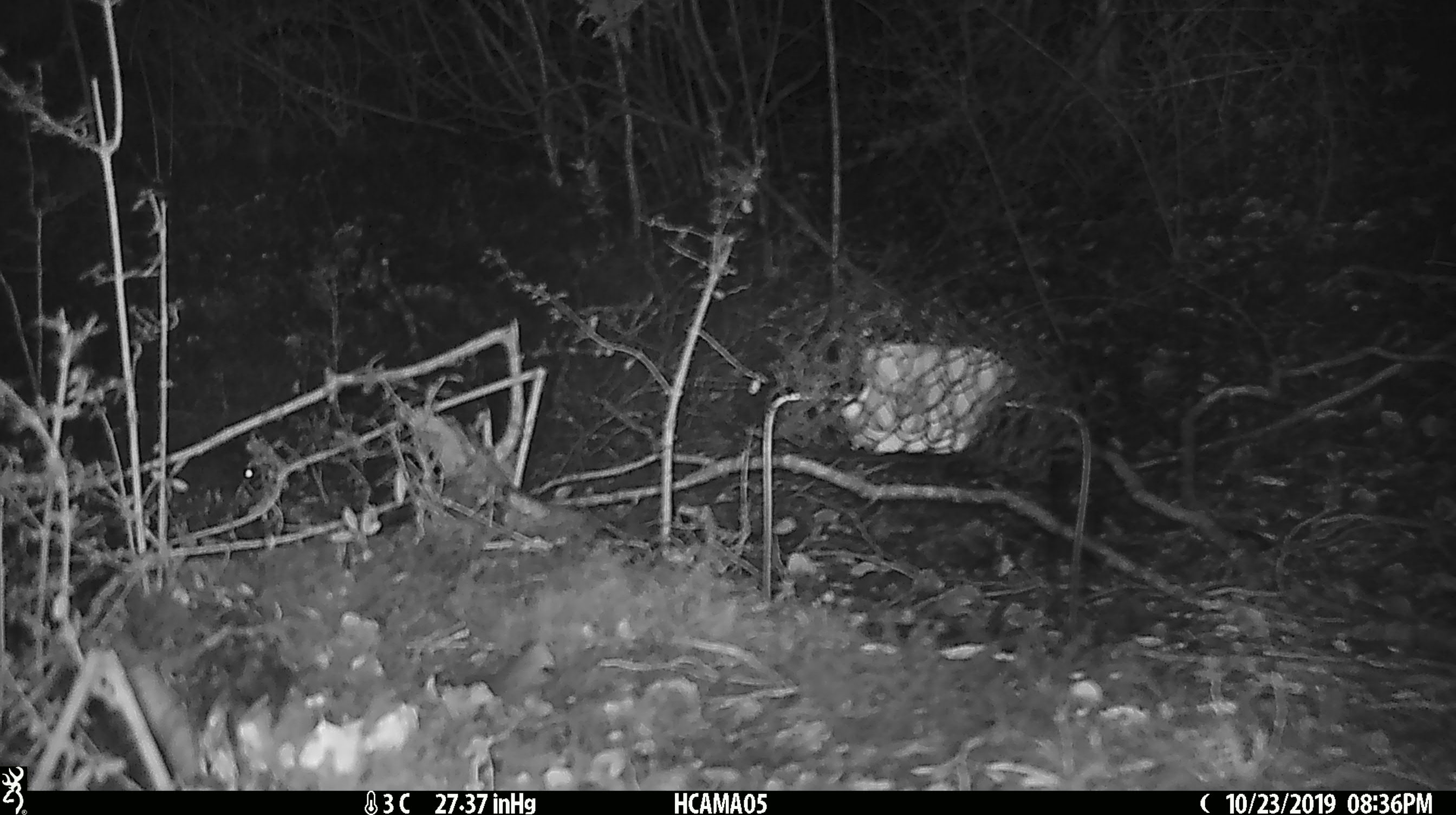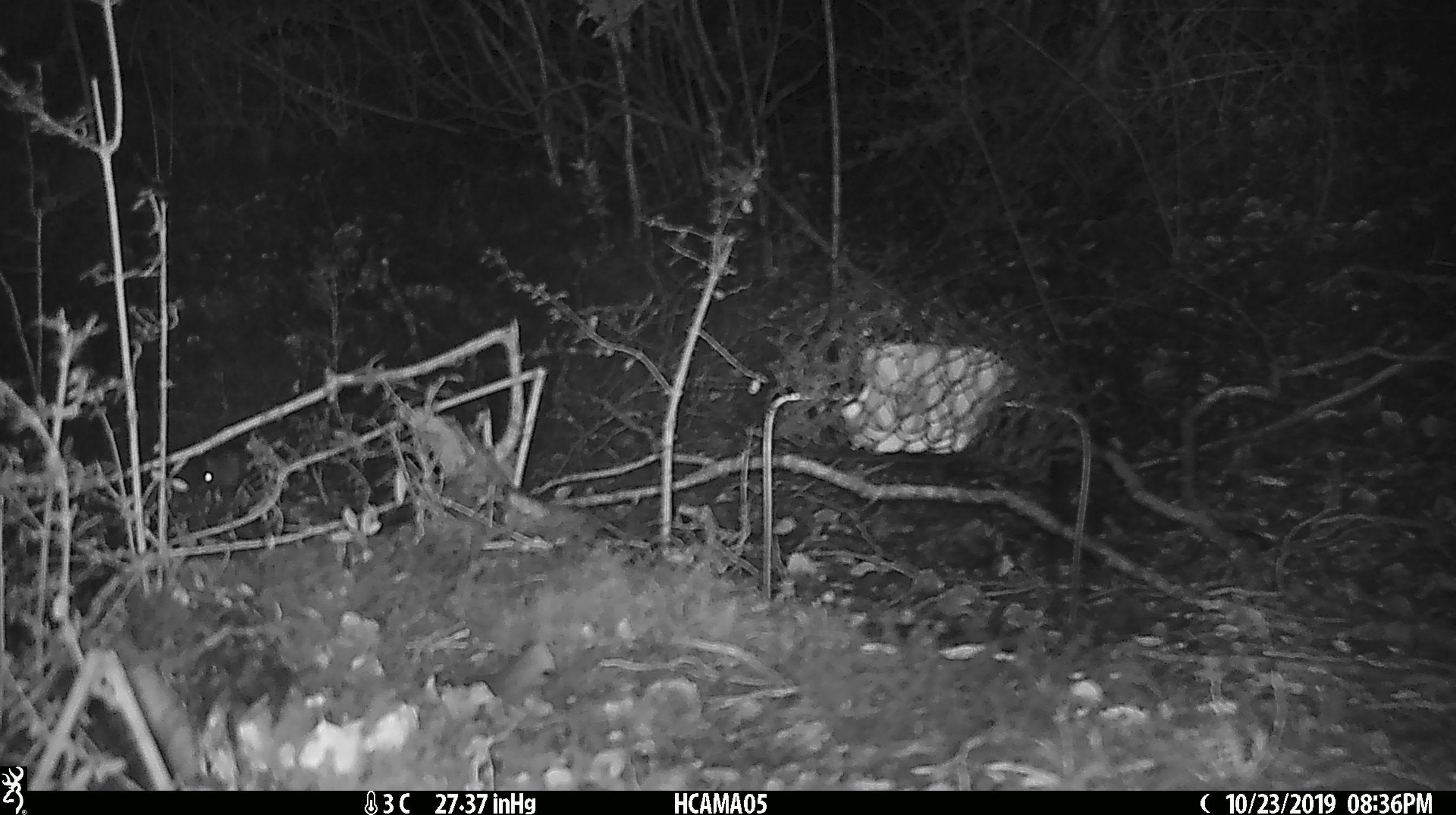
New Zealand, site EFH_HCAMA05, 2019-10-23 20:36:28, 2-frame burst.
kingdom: Animalia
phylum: Chordata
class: Mammalia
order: Rodentia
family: Muridae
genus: Mus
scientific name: Mus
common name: mouse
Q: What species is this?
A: Mouse (Mus).